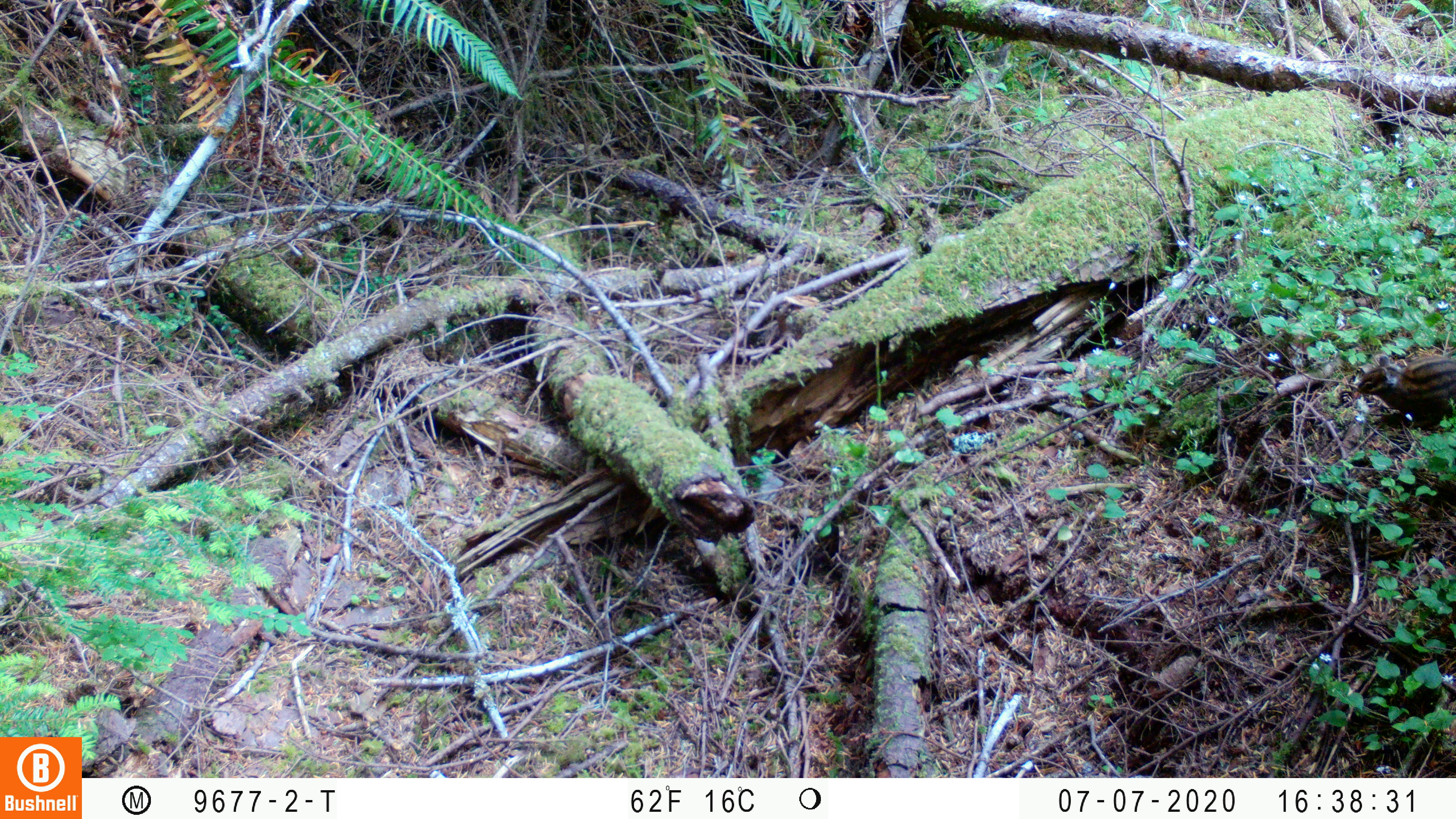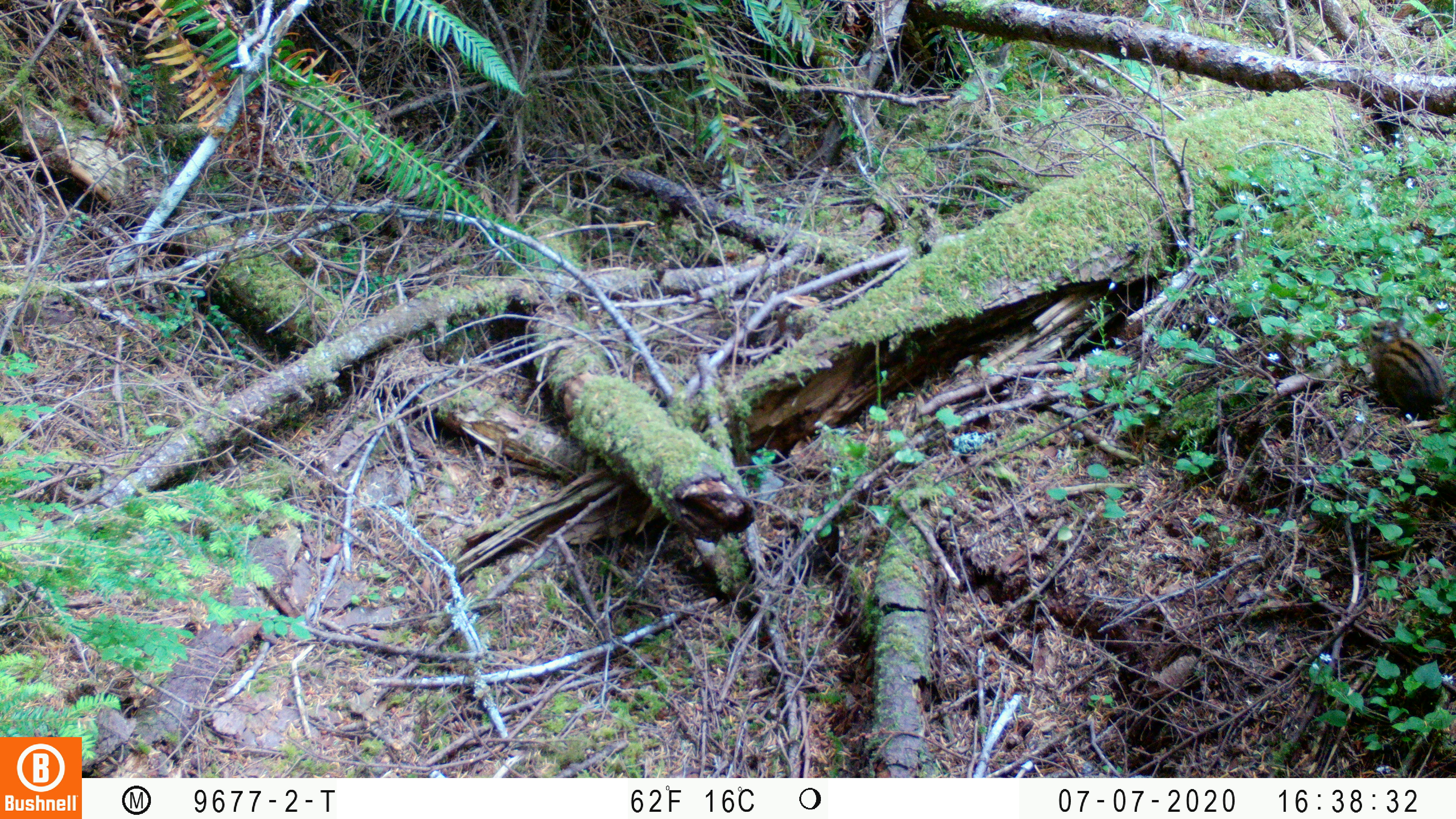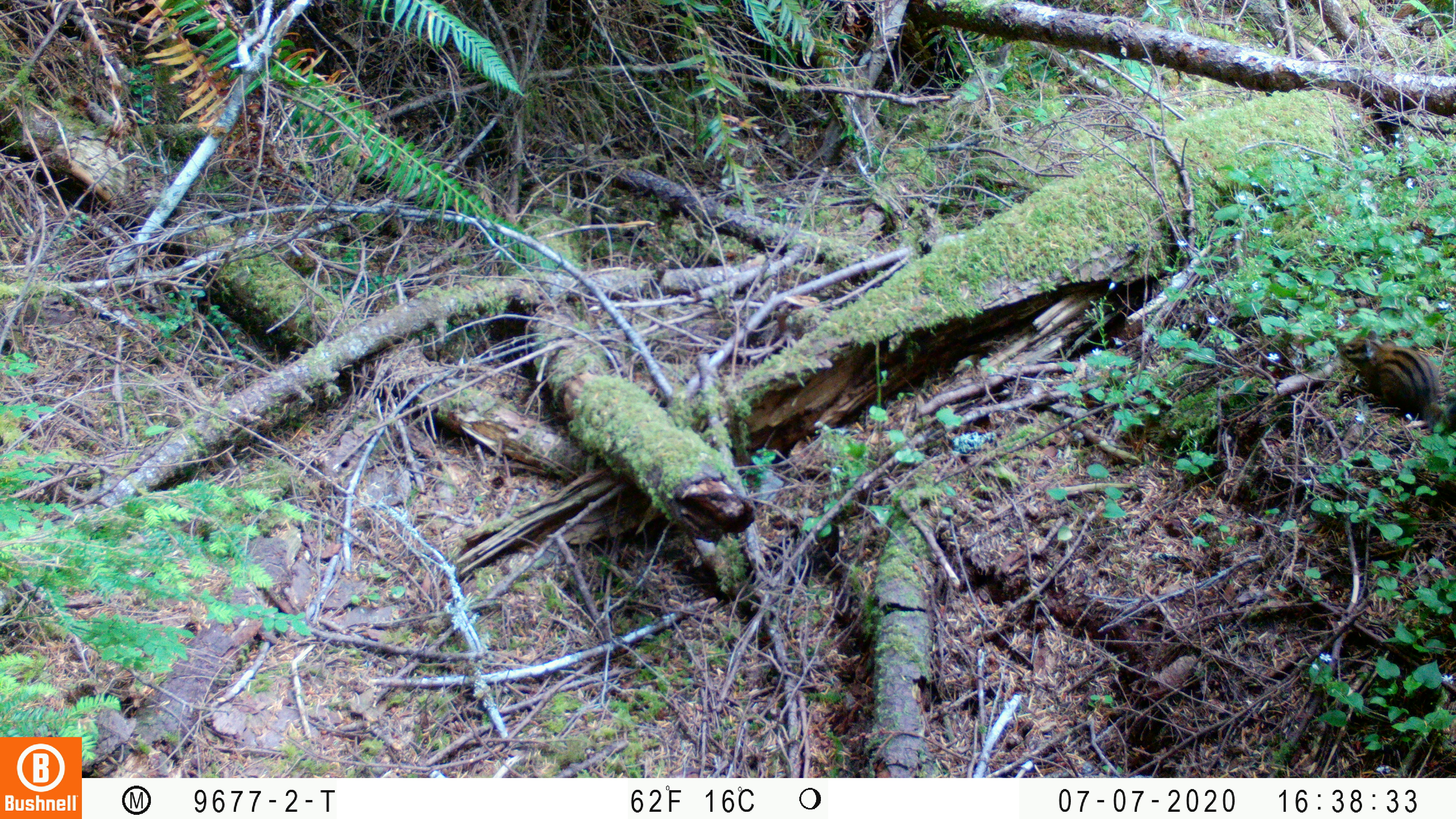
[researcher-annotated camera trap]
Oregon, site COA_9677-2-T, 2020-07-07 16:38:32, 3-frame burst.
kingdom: Animalia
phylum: Chordata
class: Mammalia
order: Rodentia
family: Sciuridae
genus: Neotamias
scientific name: Neotamias townsendii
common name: townsend's chipmunk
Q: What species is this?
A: Townsend's chipmunk (Neotamias townsendii).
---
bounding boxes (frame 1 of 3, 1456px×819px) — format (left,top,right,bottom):
townsend's chipmunk: (1352,348,1452,432)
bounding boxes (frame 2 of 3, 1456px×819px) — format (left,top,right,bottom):
townsend's chipmunk: (1354,310,1447,419)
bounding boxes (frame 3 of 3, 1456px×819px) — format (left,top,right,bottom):
townsend's chipmunk: (1328,323,1447,433)